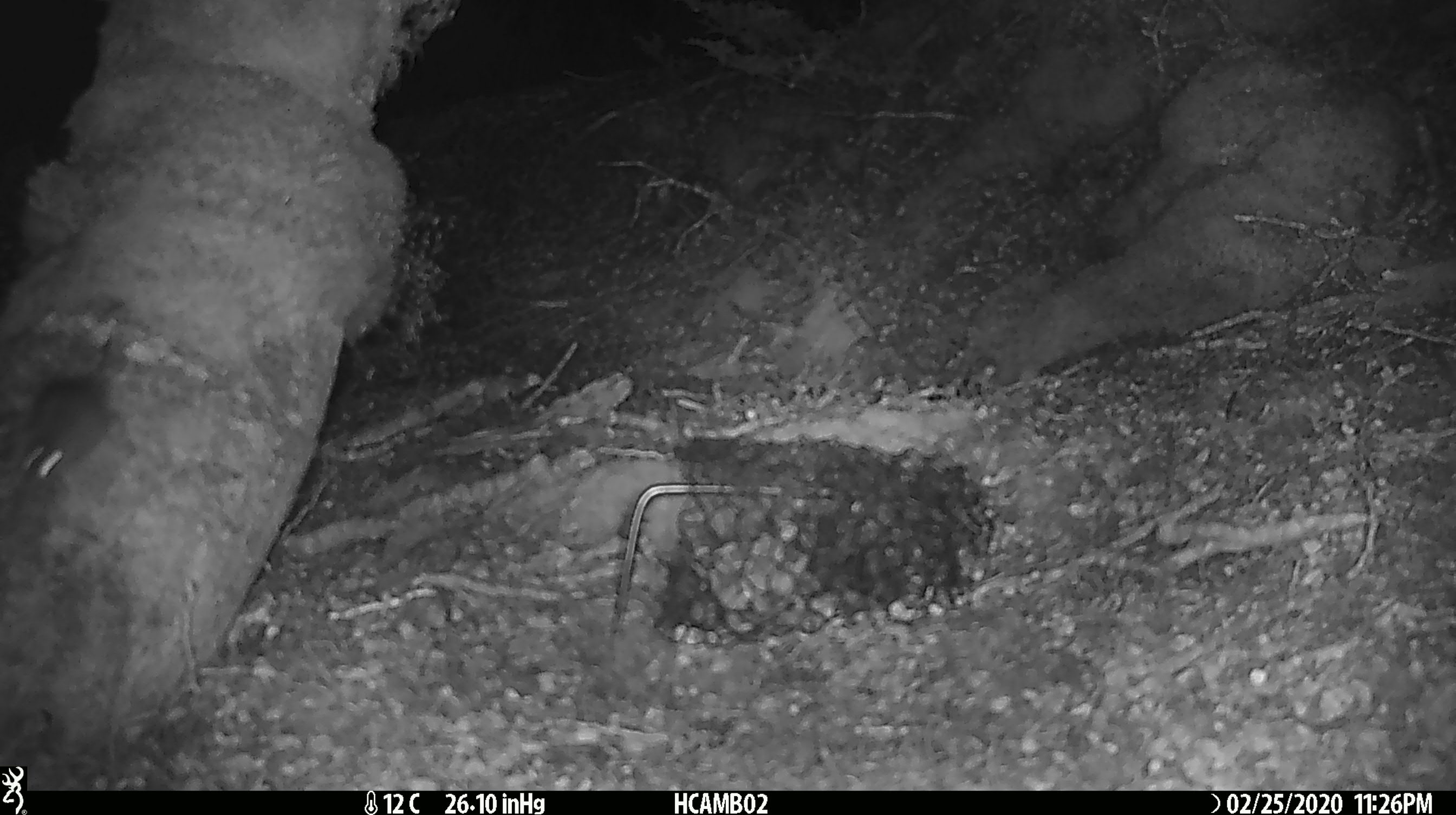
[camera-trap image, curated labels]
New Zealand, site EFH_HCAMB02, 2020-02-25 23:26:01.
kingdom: Animalia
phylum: Chordata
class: Mammalia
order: Rodentia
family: Muridae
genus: Mus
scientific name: Mus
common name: mouse